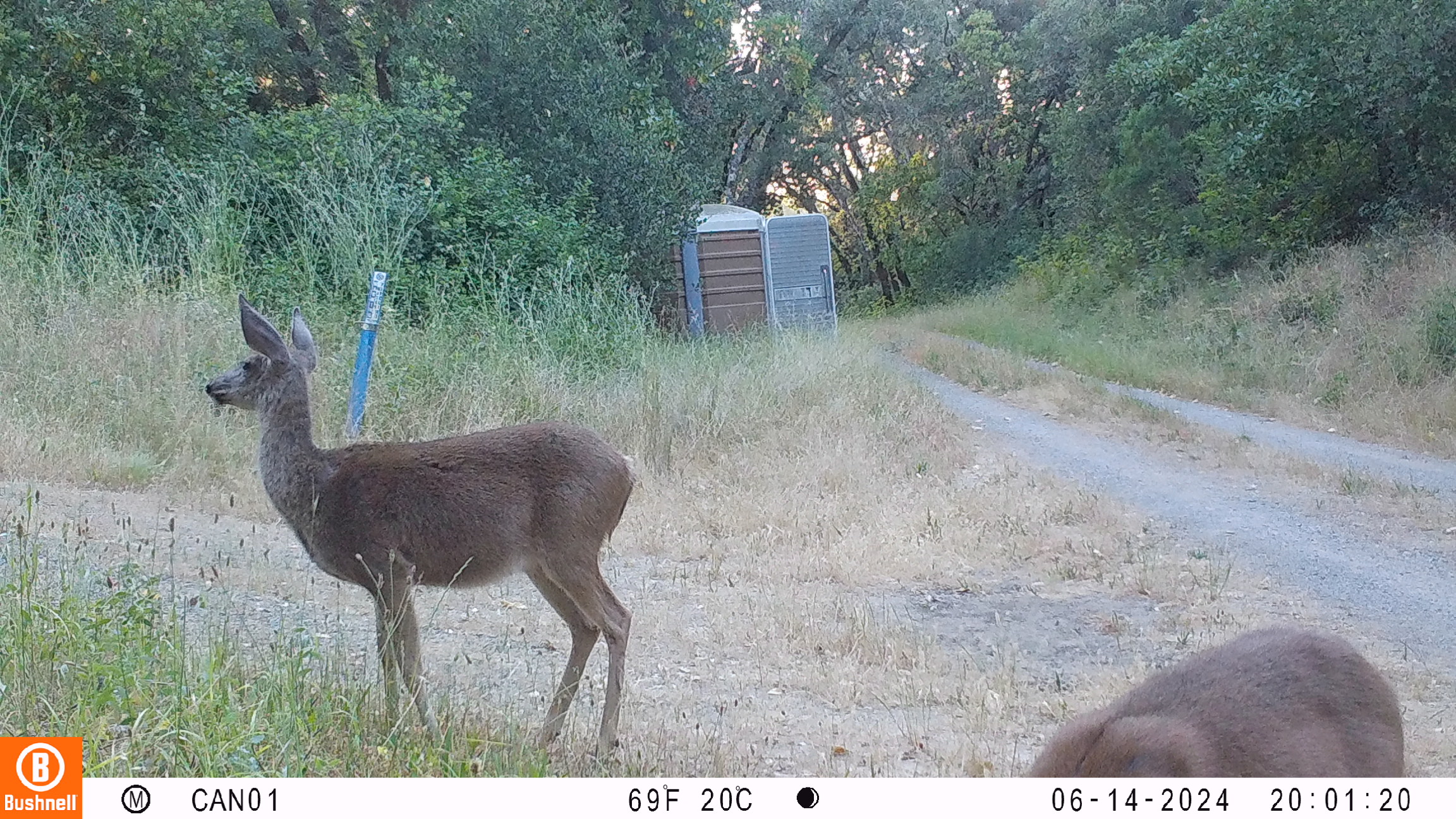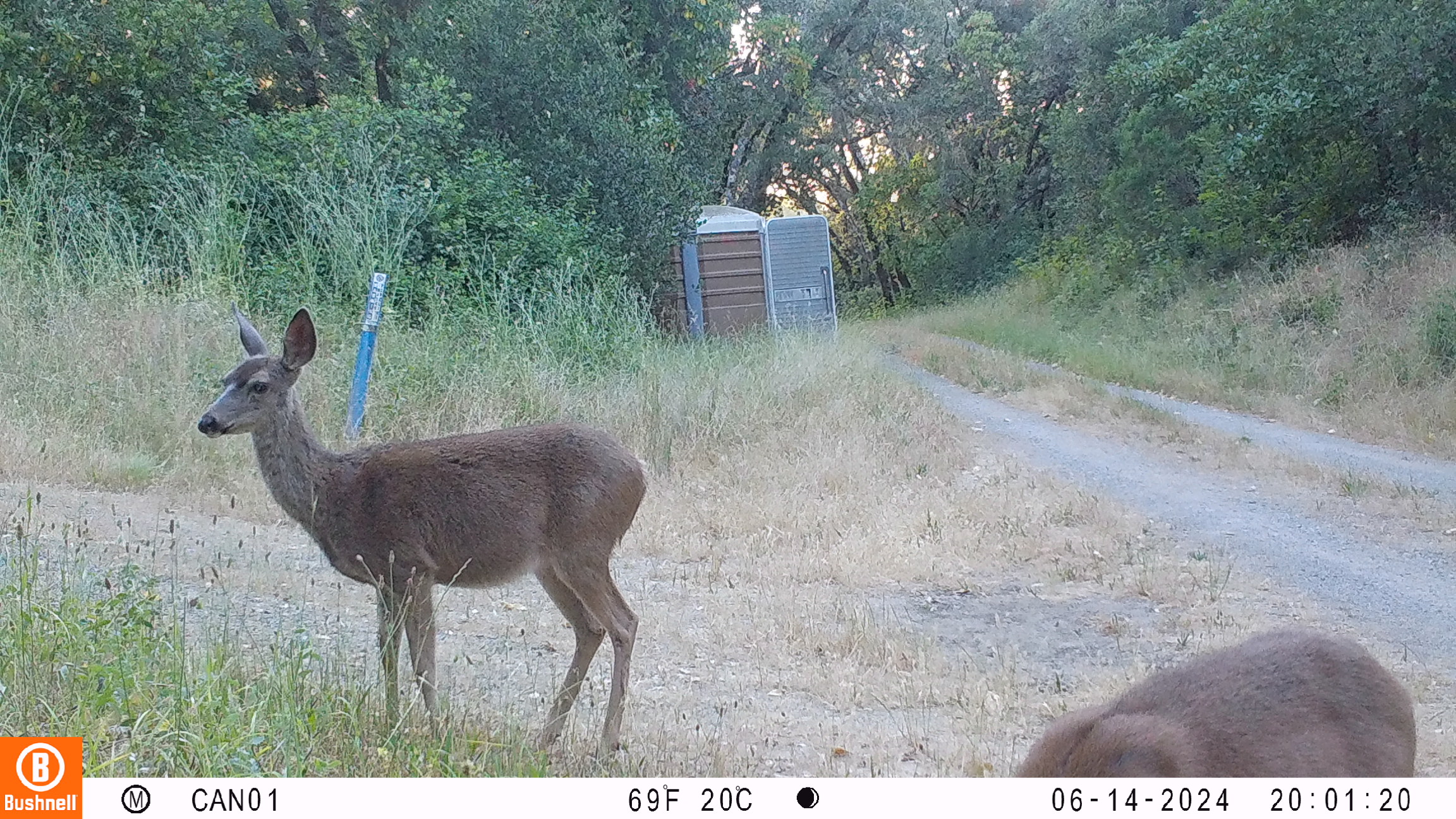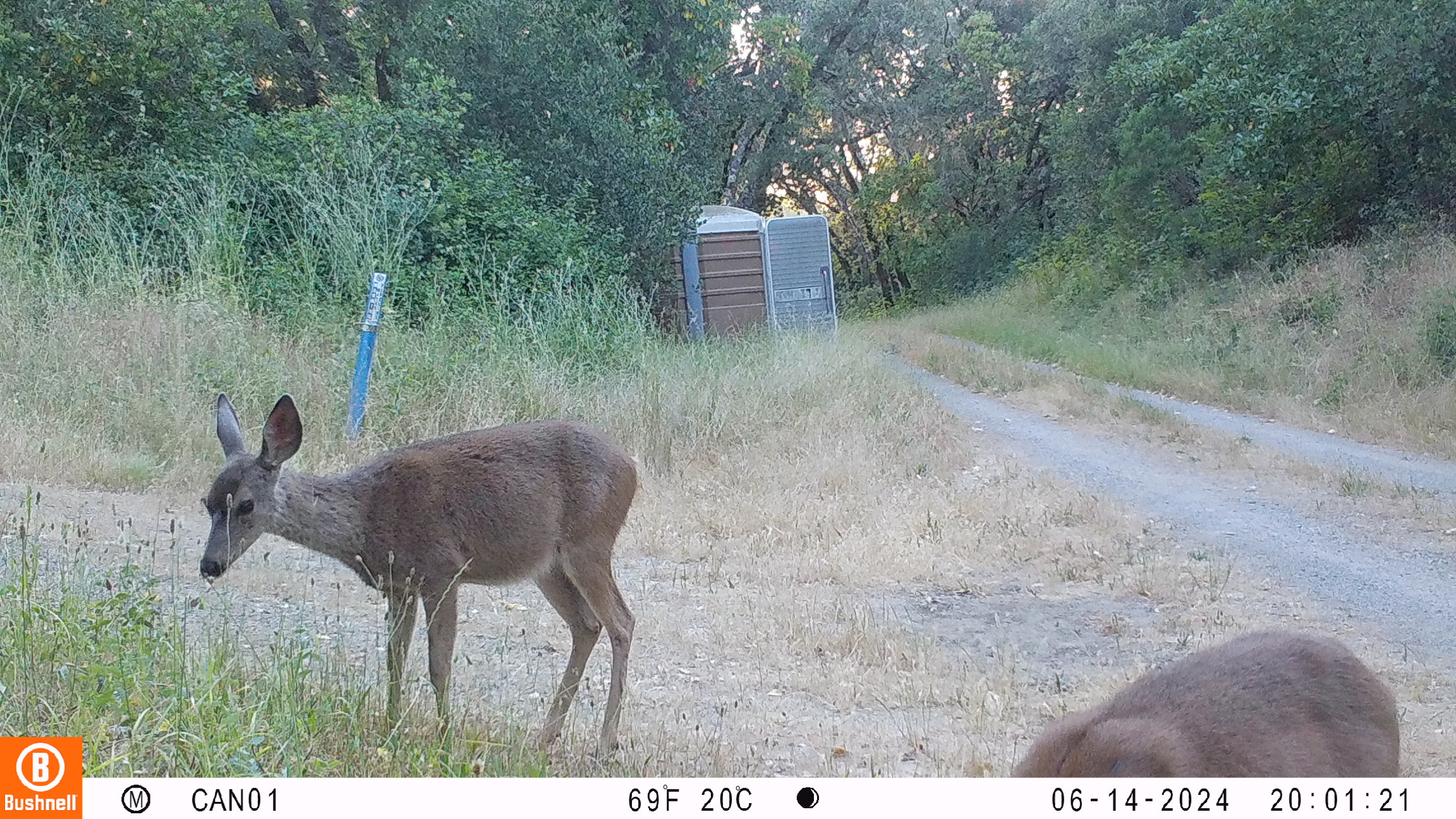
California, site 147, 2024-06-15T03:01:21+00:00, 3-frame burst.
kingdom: Animalia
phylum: Chordata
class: Mammalia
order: Artiodactyla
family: Cervidae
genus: Odocoileus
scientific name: Odocoileus hemionus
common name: mule deer